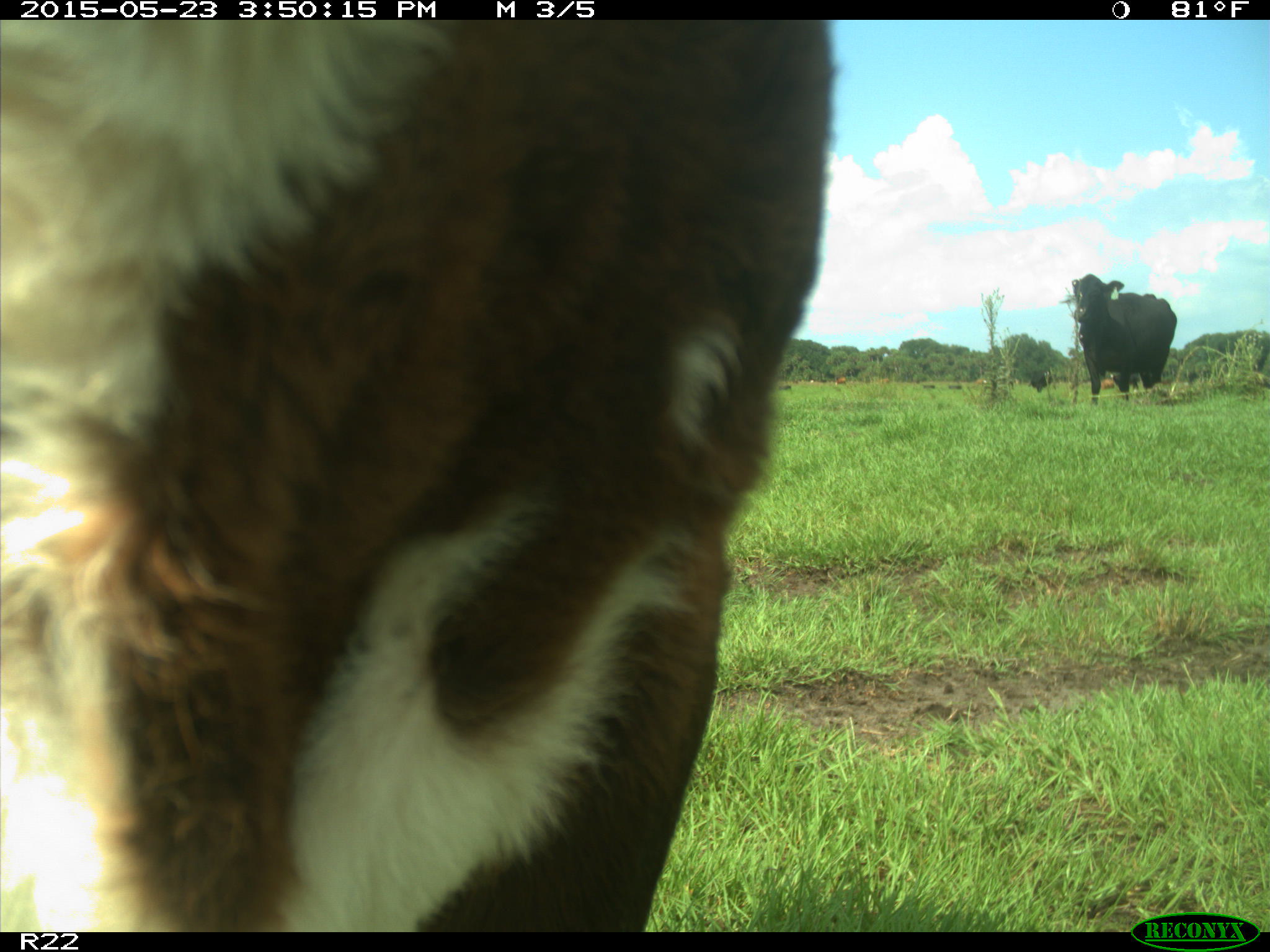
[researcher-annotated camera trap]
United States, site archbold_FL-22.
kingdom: Animalia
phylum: Chordata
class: Mammalia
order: Artiodactyla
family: Bovidae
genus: Bos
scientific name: Bos taurus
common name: domestic cow